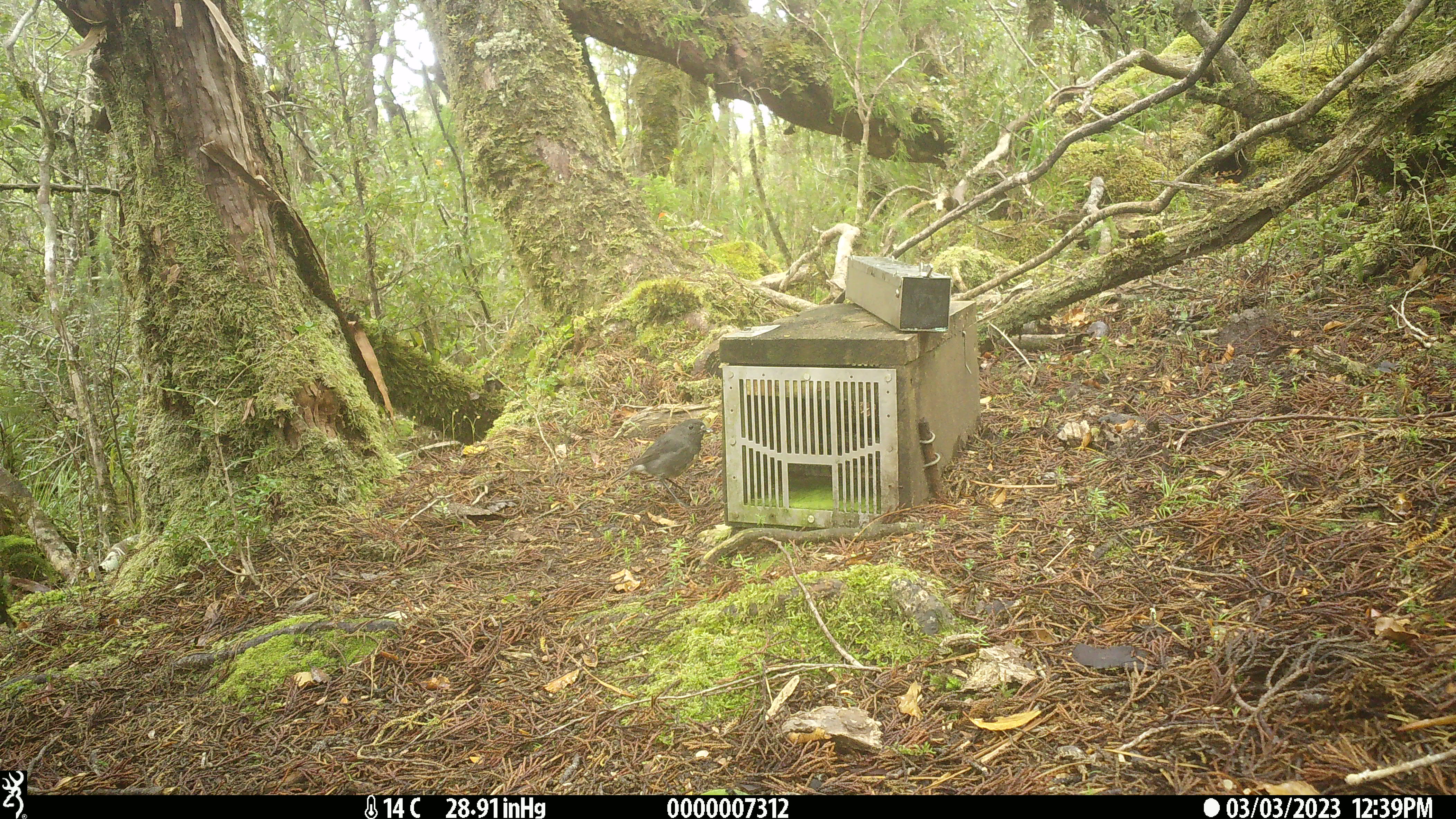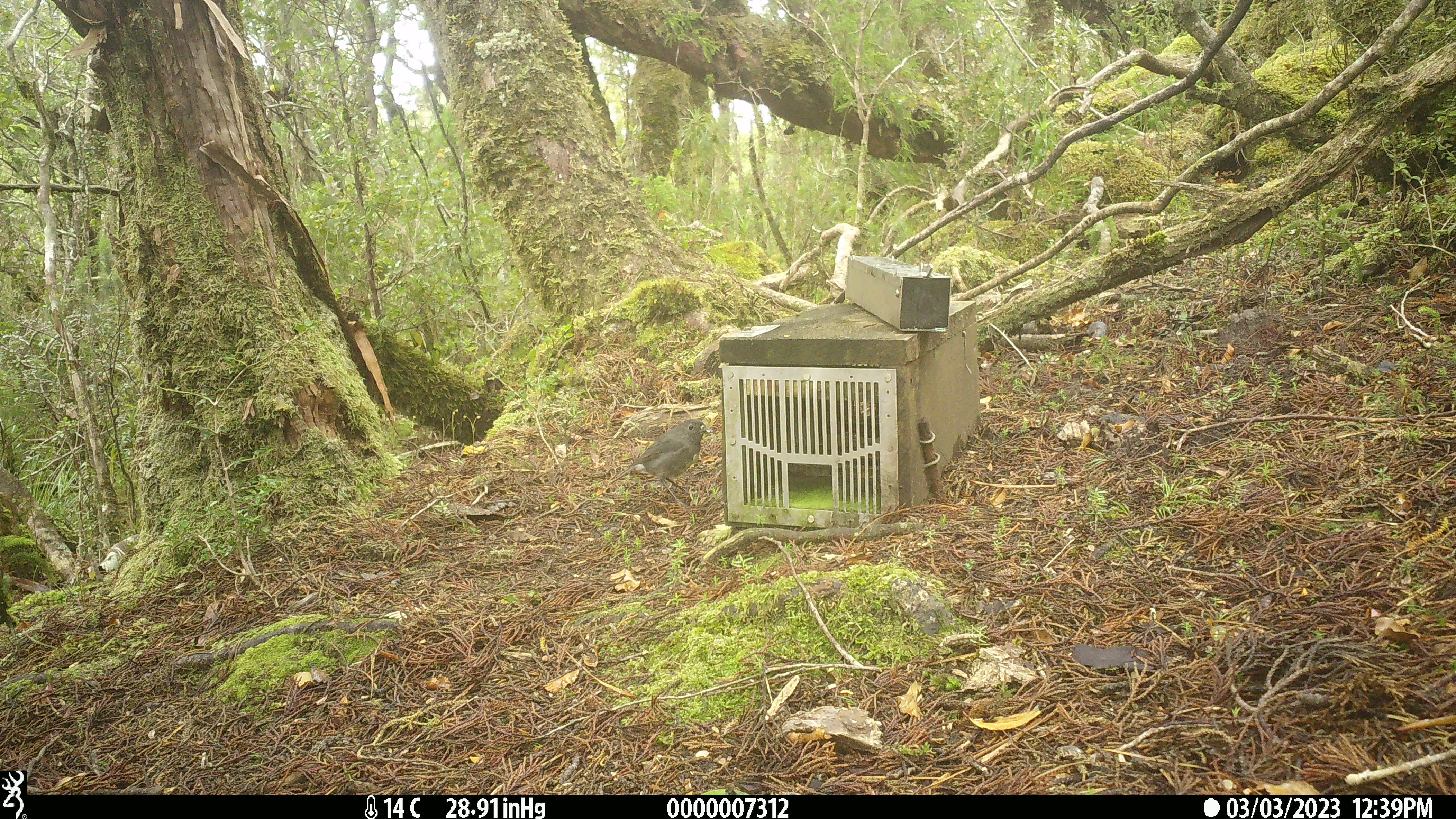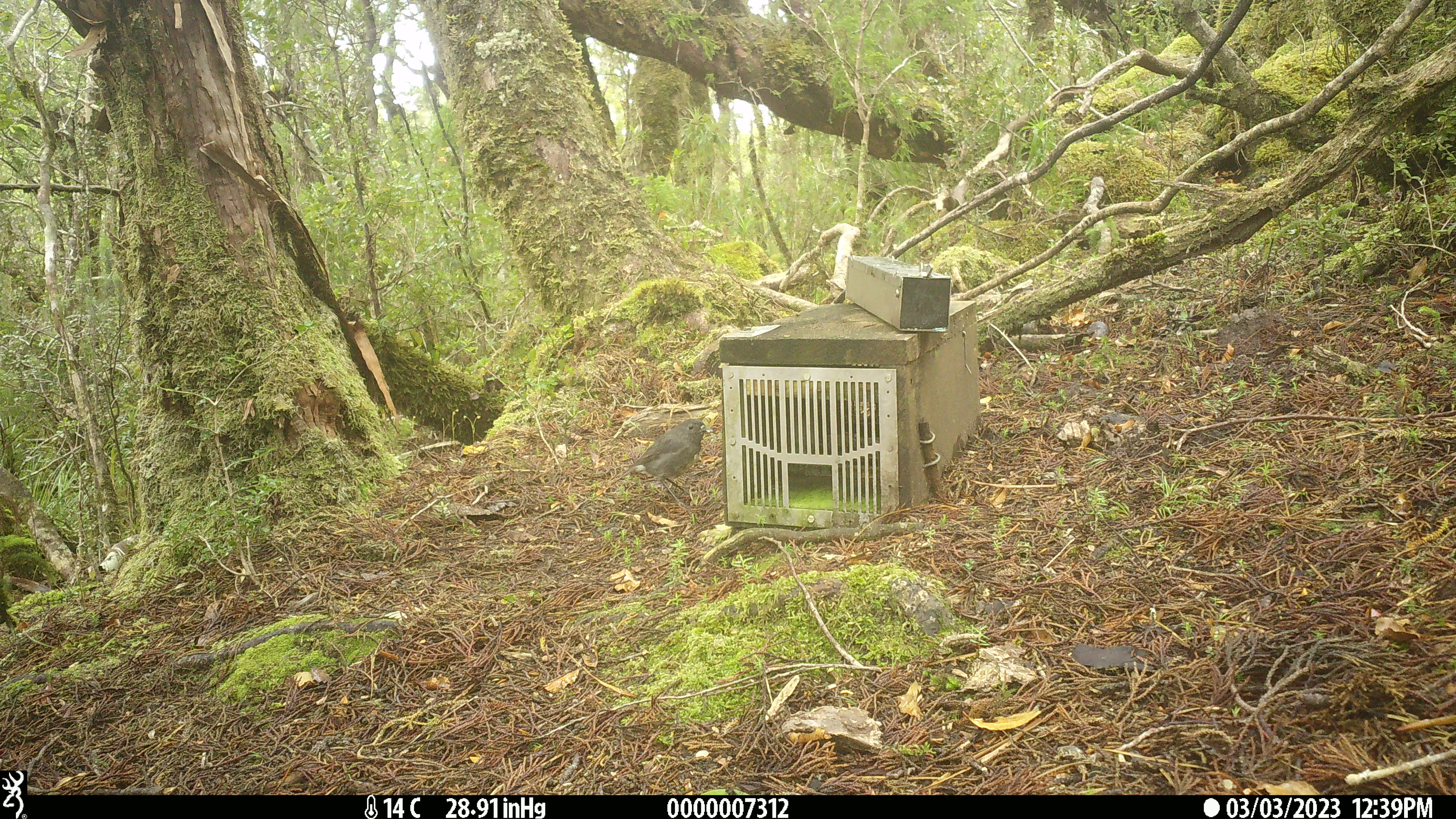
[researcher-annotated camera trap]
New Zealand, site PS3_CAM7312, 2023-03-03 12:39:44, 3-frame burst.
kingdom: Animalia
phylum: Chordata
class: Aves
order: Passeriformes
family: Petroicidae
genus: Petroica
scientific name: Petroica australis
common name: new zealand robin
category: robin